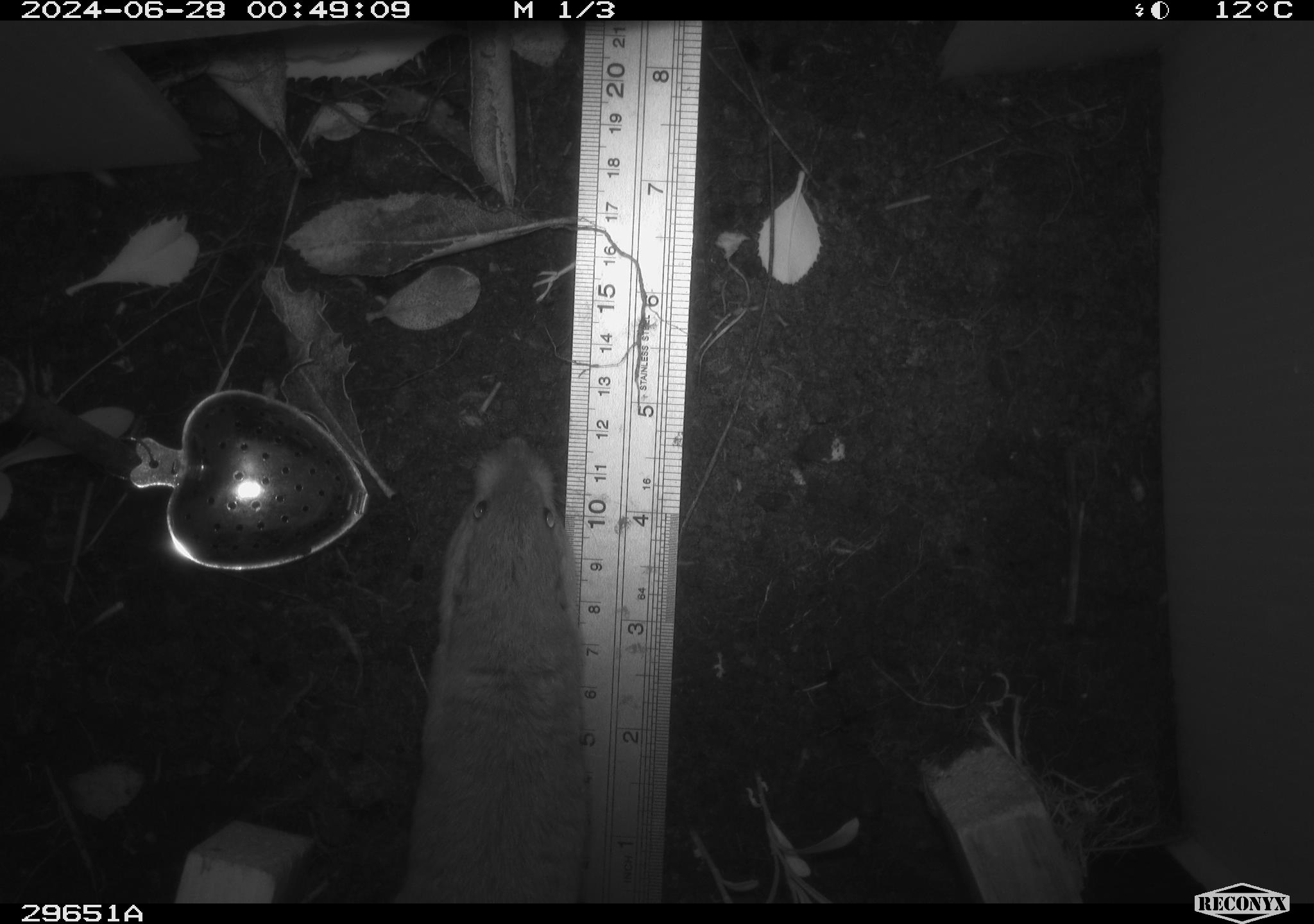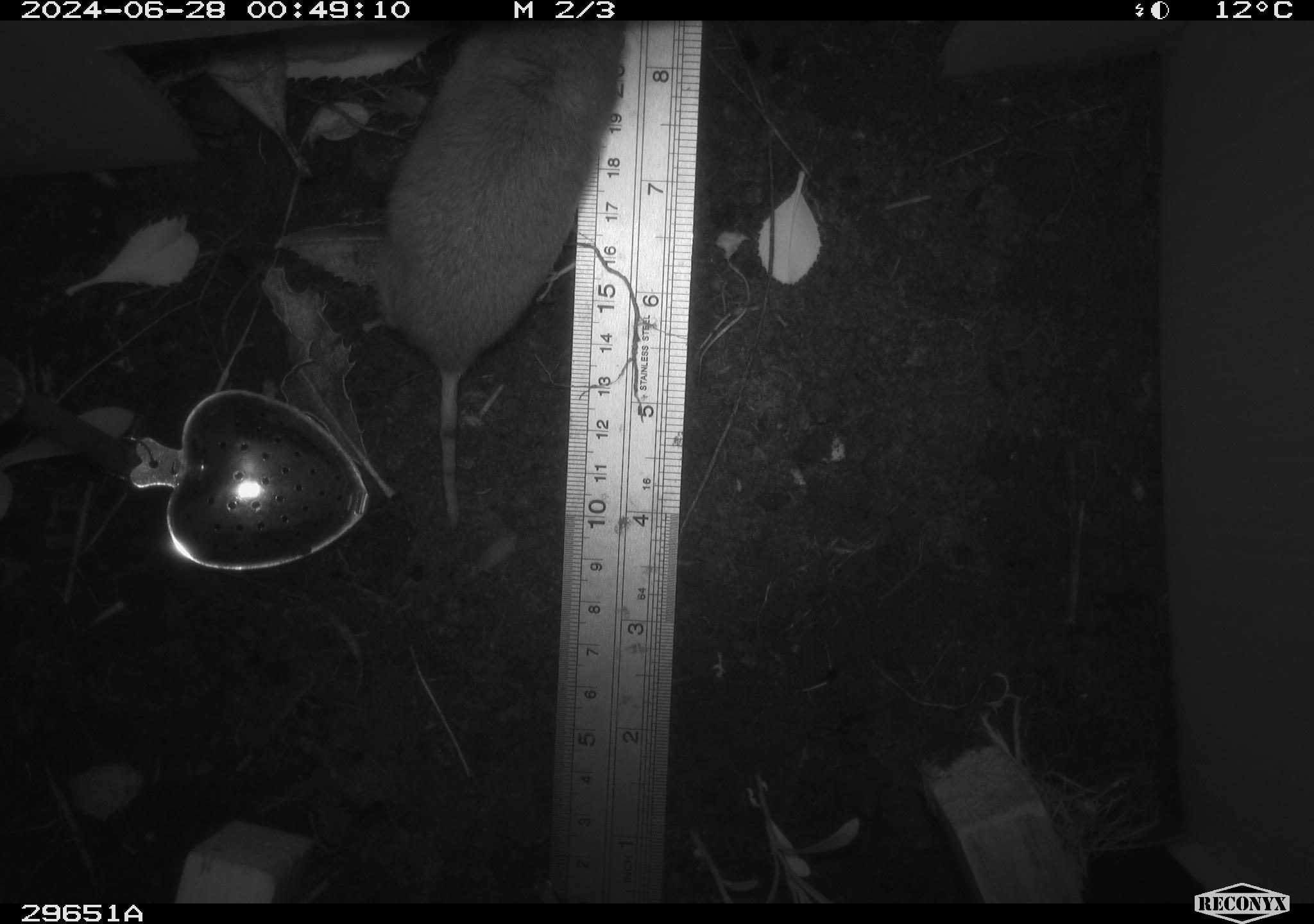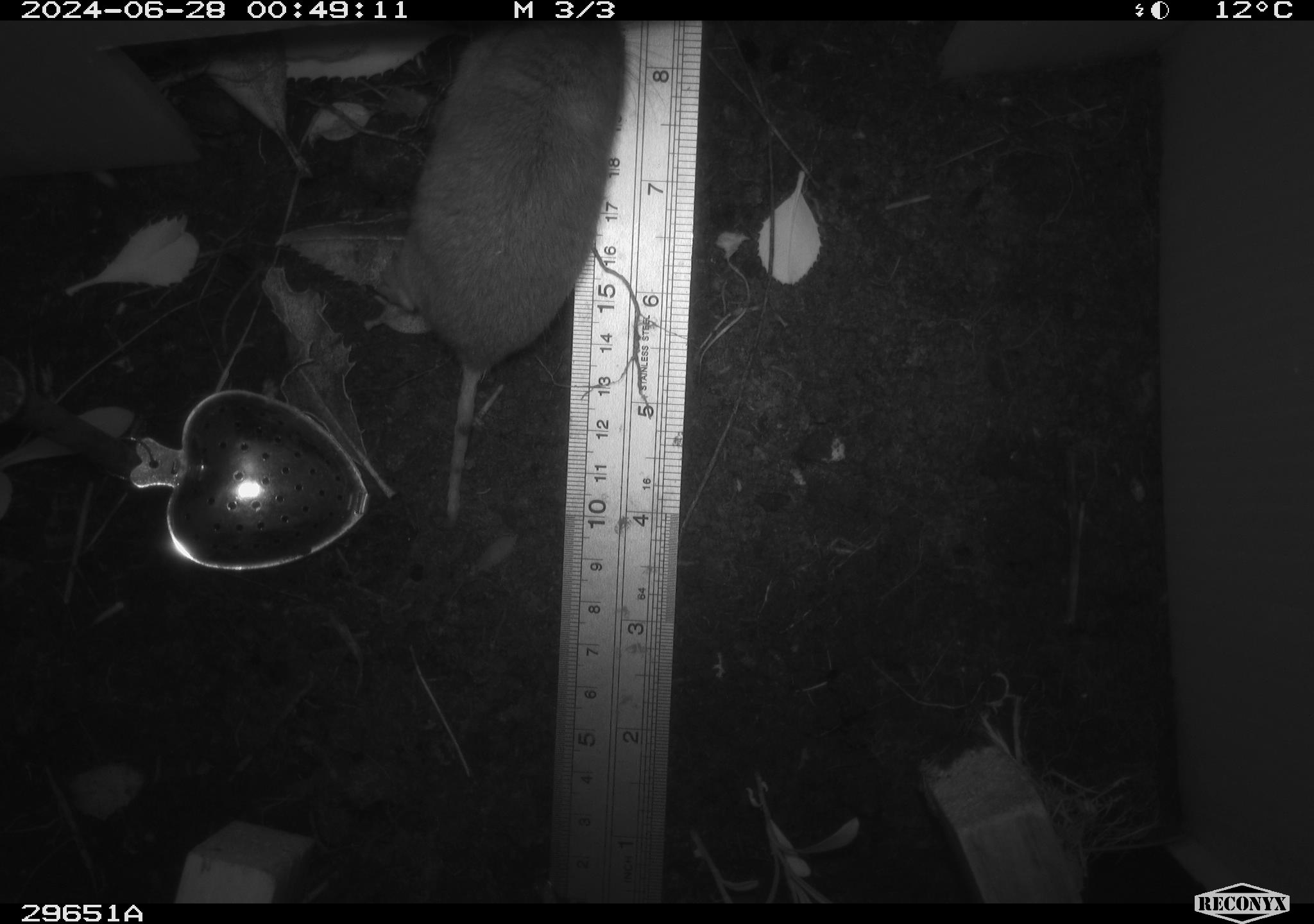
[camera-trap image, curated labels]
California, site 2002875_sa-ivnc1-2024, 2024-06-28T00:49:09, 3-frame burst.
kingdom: Animalia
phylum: Chordata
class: Mammalia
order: Rodentia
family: Geomyidae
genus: Thomomys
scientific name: Thomomys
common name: smooth-toothed pocket gophers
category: thomomys species